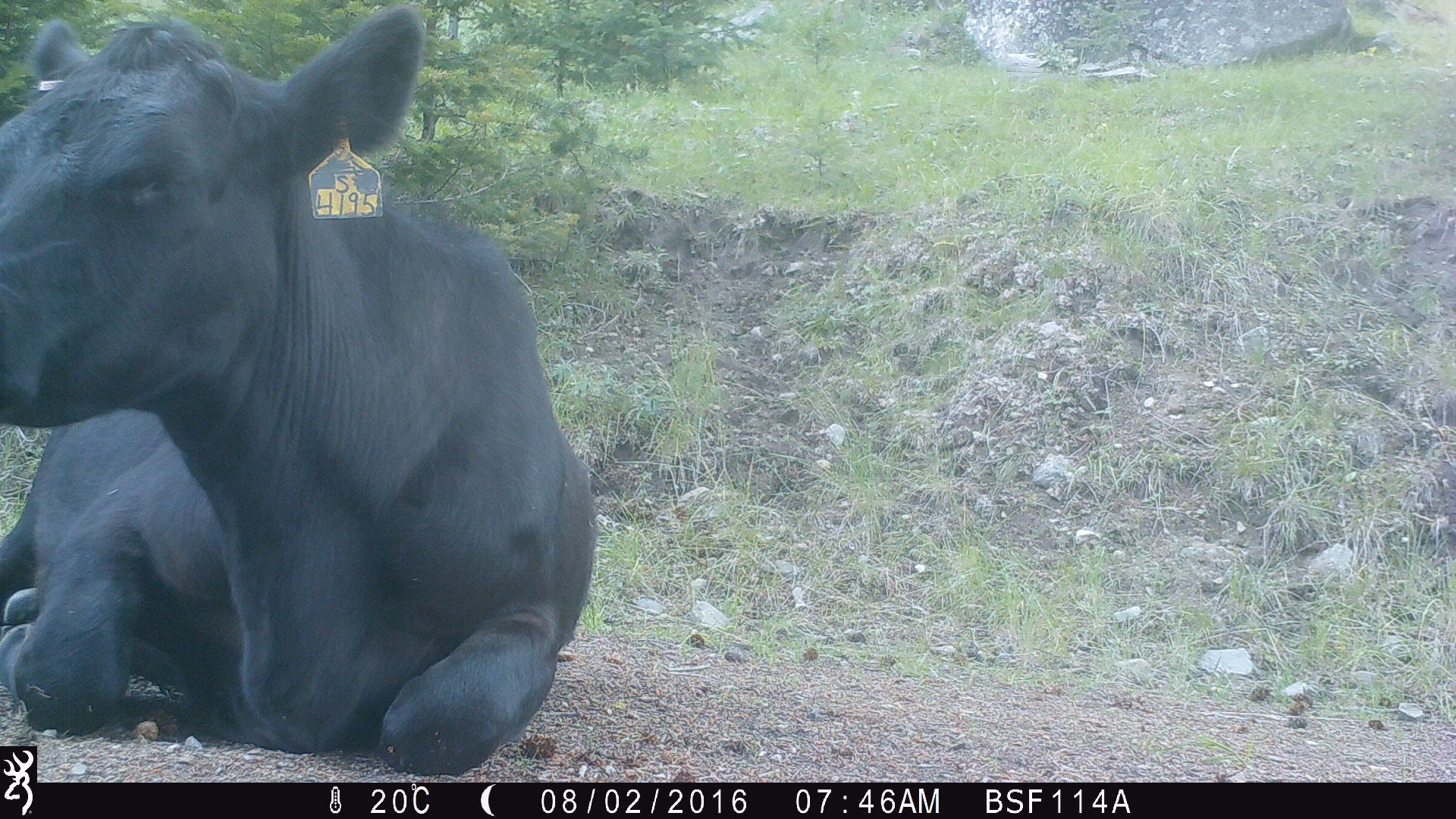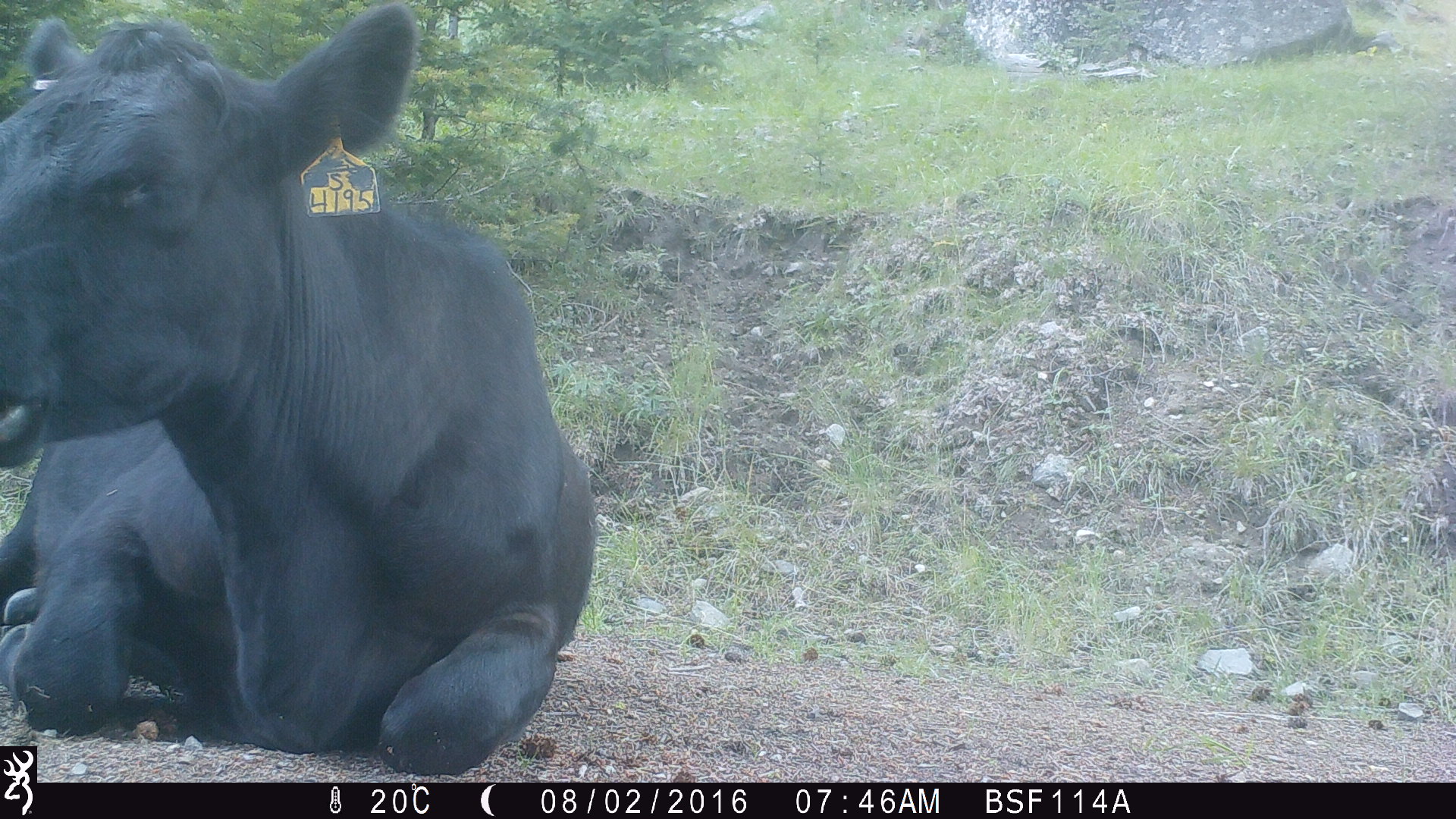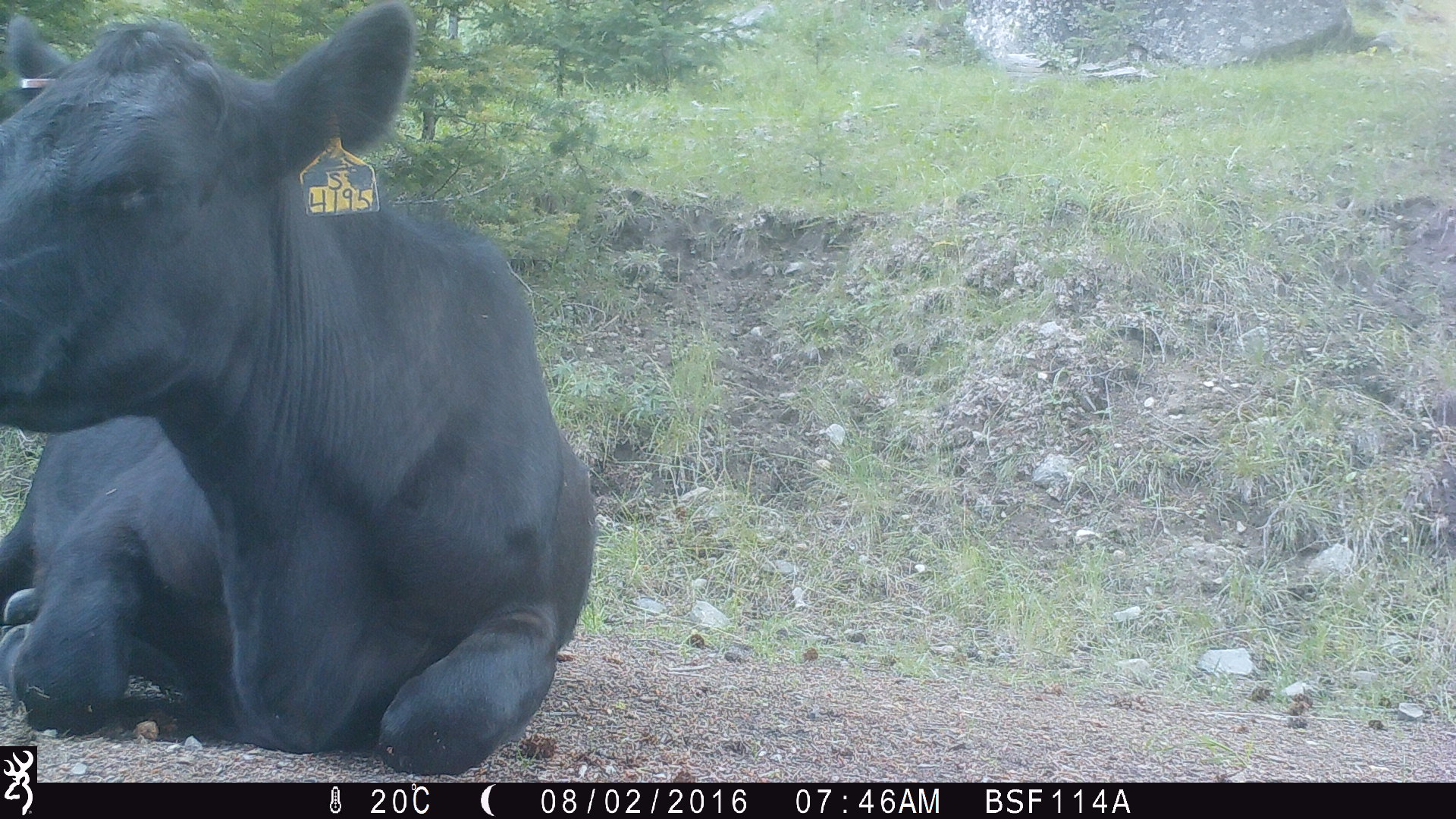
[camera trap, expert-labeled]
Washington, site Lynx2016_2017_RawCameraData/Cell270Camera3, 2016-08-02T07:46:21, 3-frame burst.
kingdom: Animalia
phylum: Chordata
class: Mammalia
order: Artiodactyla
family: Bovidae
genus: Bos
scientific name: Bos taurus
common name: domestic cattle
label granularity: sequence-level